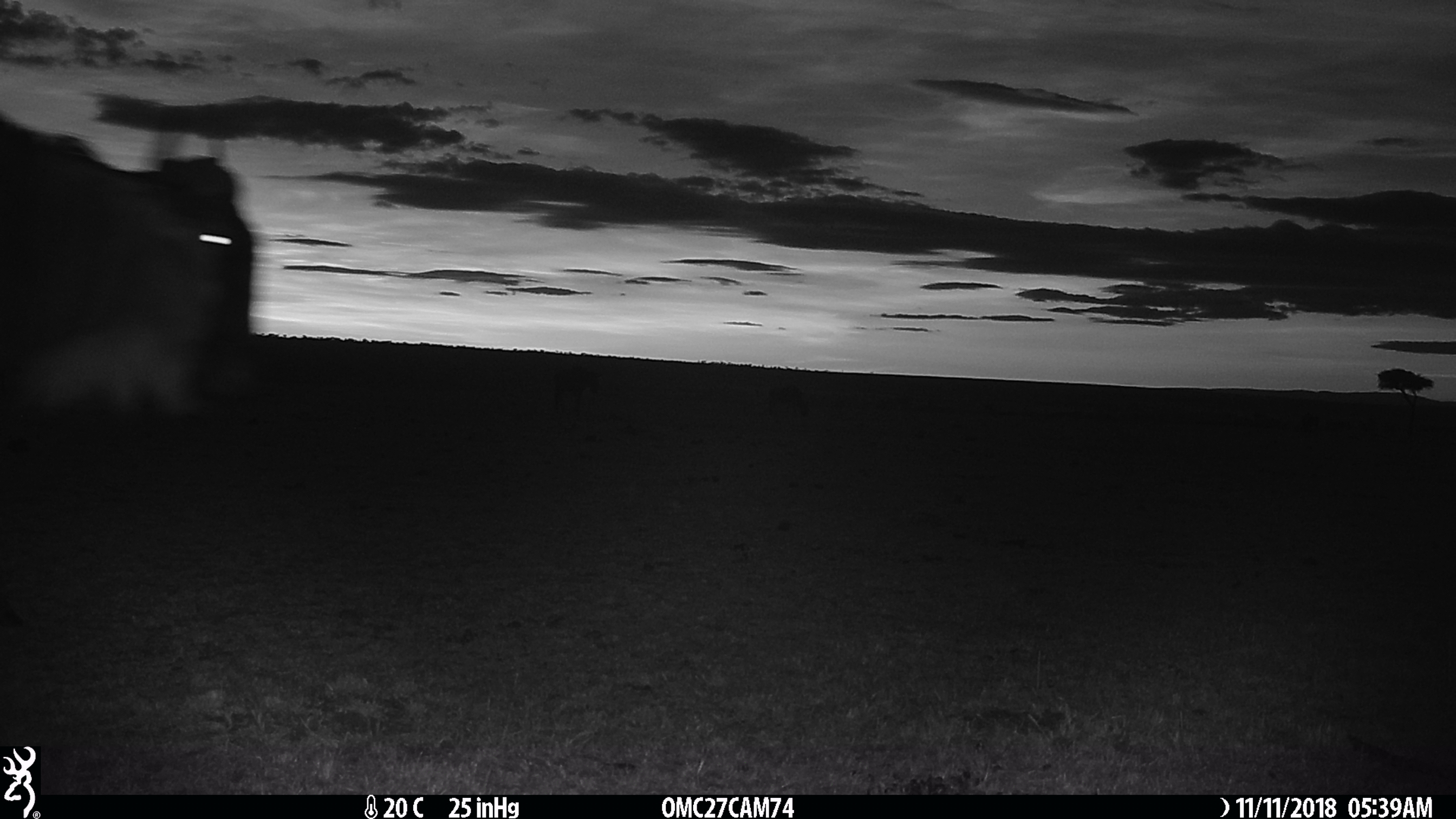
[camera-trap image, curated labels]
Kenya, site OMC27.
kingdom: Animalia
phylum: Chordata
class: Mammalia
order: Artiodactyla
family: Bovidae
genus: Connochaetes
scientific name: Connochaetes taurinus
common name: blue wildebeest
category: wildebeest